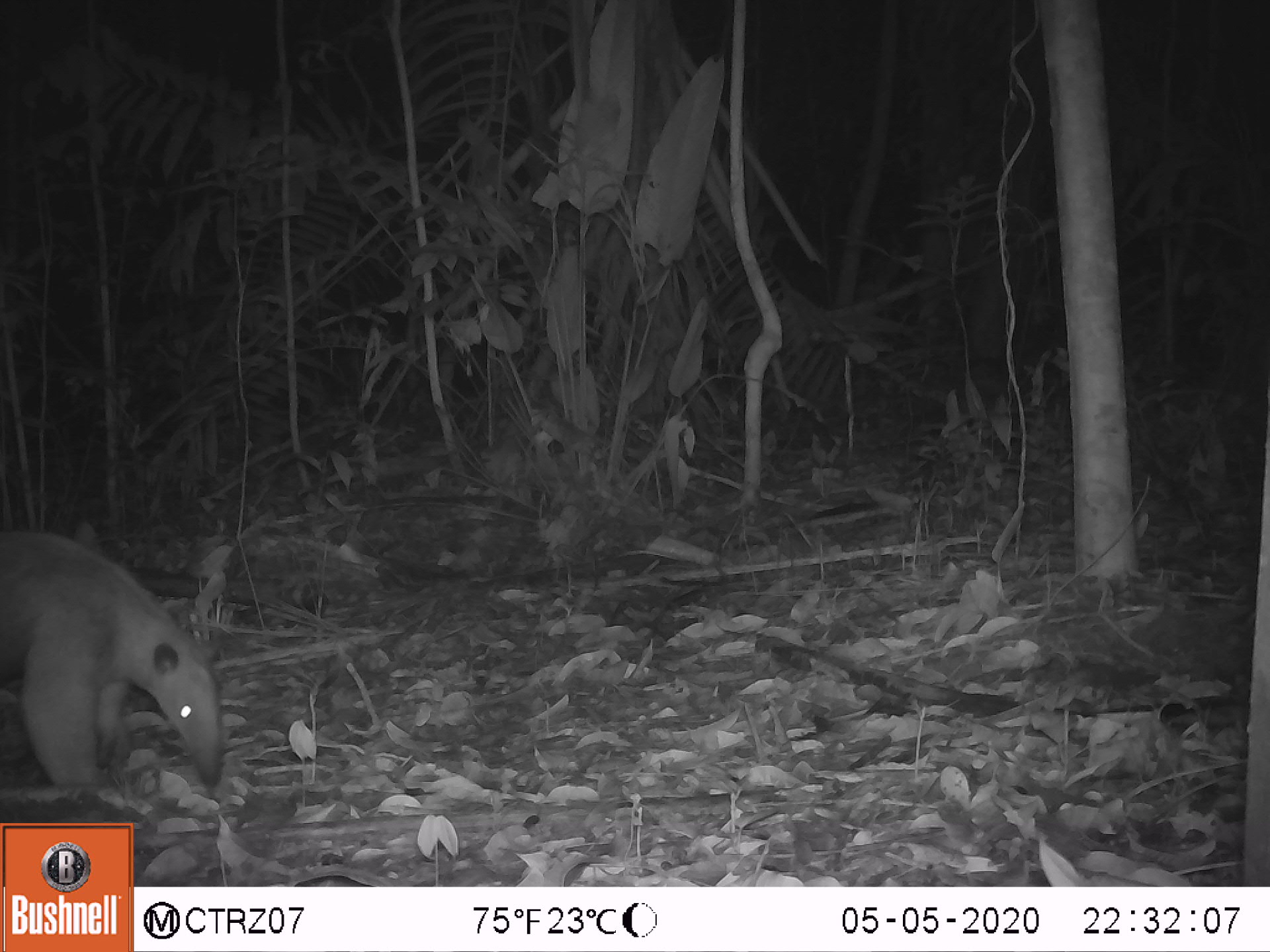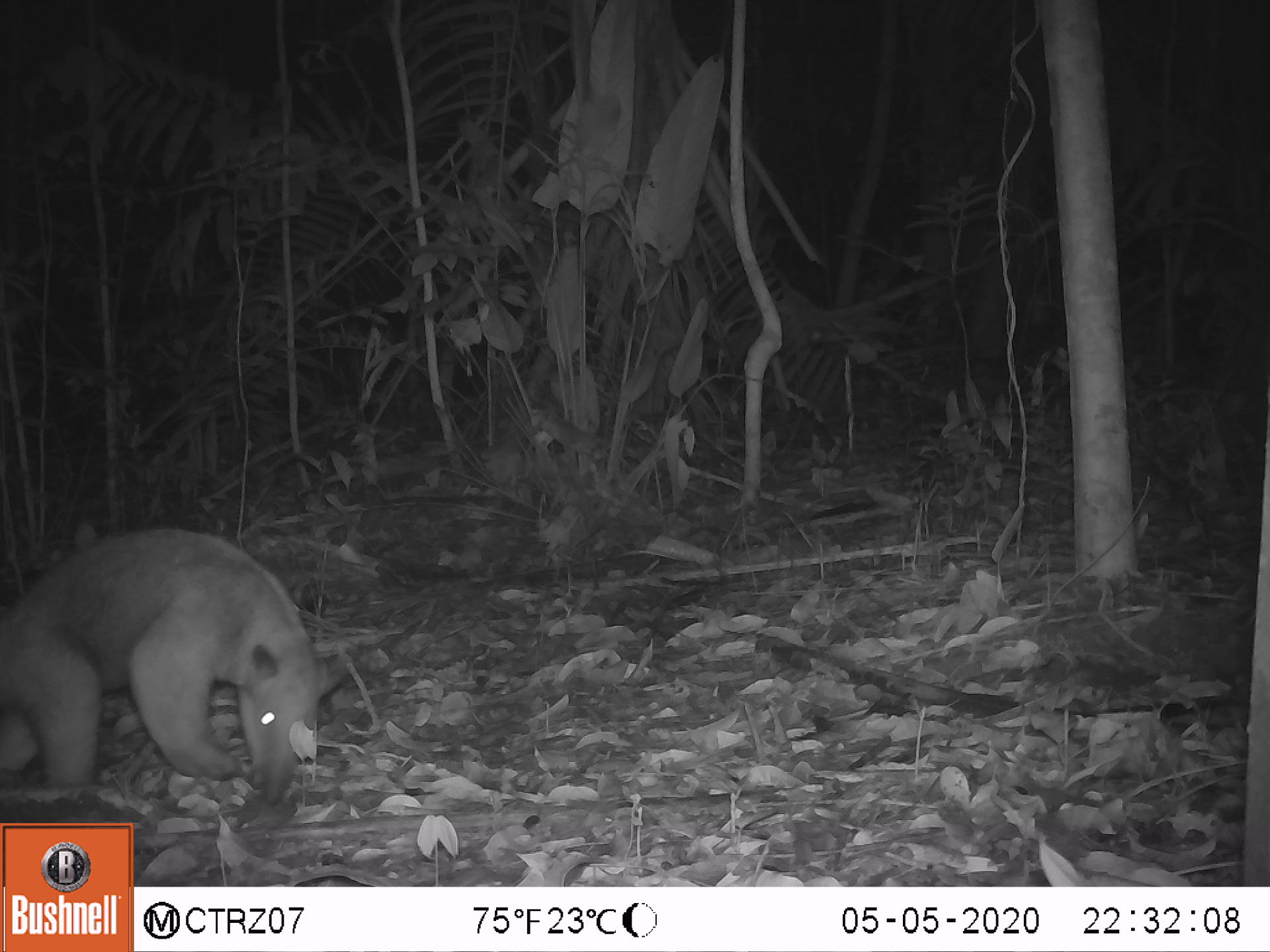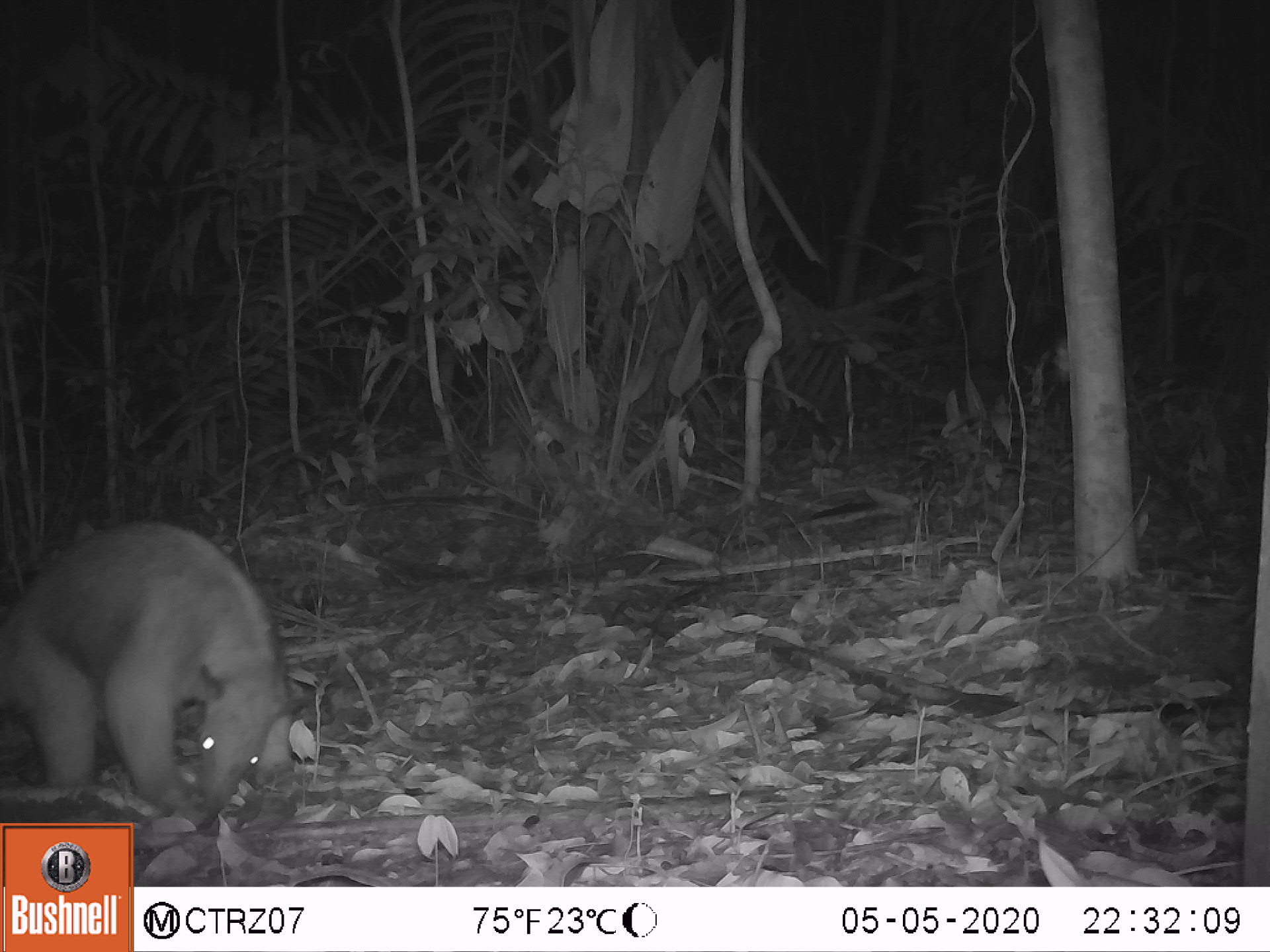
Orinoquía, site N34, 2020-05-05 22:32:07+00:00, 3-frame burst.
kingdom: Animalia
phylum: Chordata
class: Mammalia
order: Pilosa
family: Myrmecophagidae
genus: Tamandua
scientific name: Tamandua tetradactyla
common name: southern tamandua